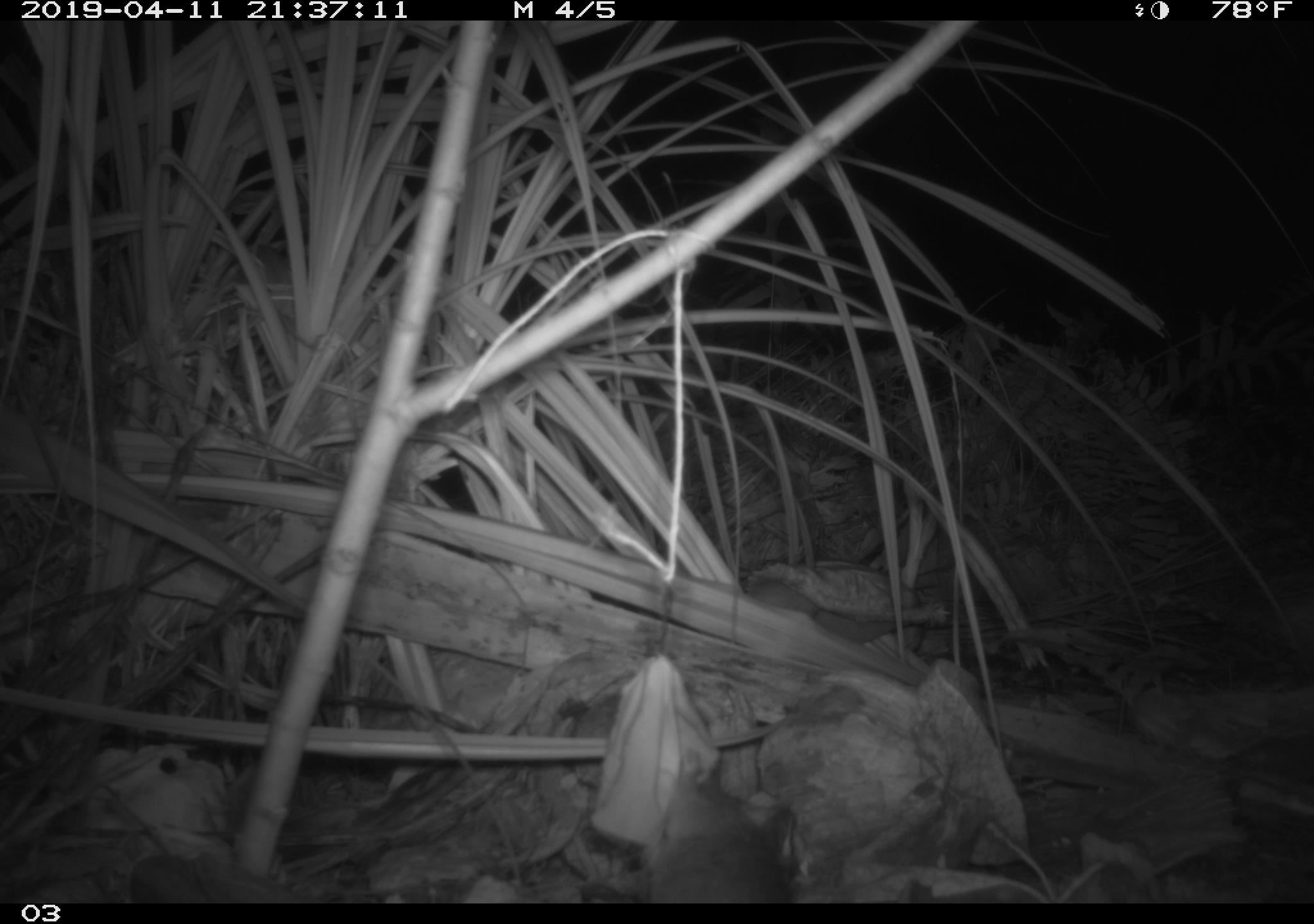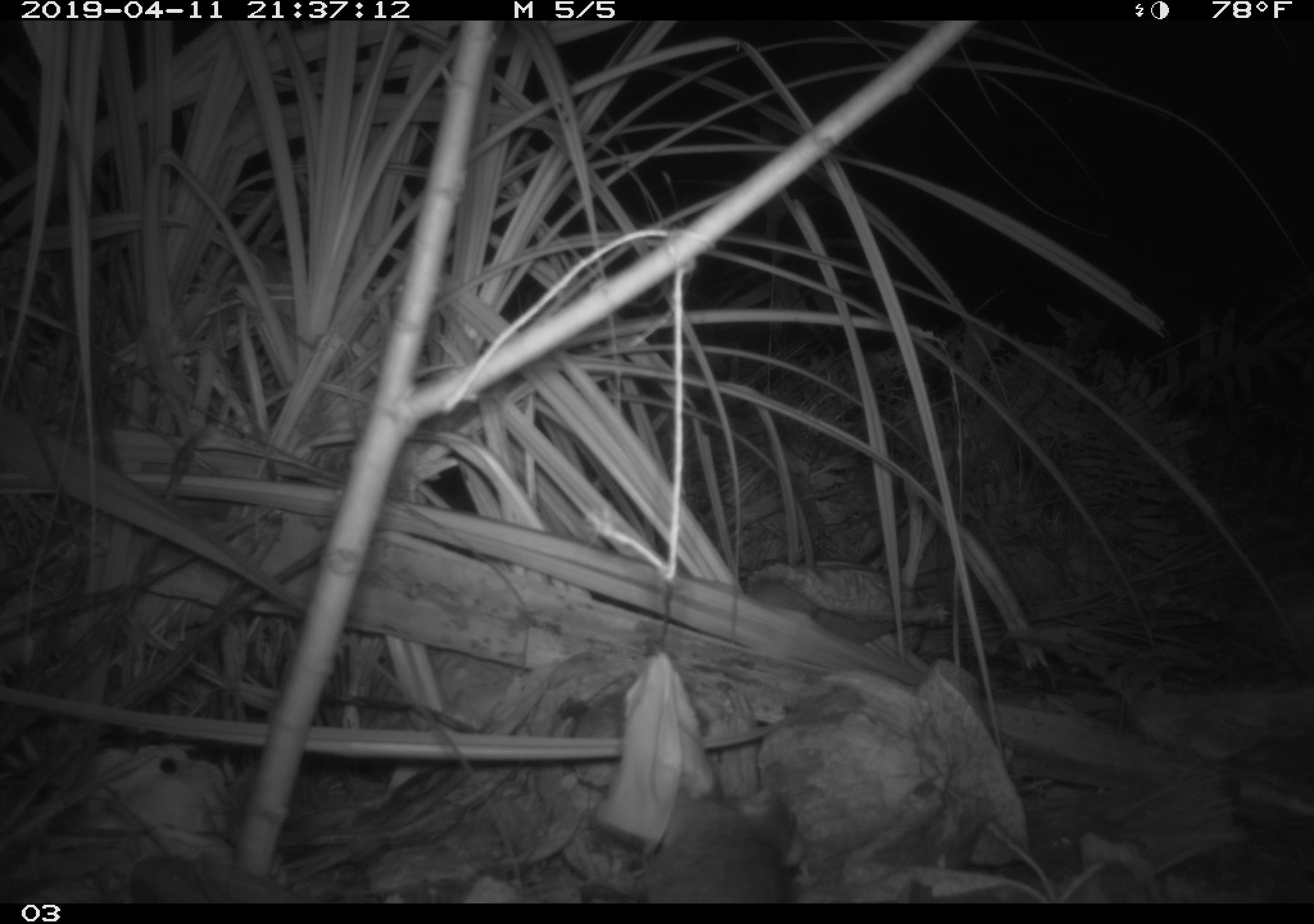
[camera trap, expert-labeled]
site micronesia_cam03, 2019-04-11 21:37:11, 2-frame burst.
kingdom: Animalia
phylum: Chordata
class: Mammalia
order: Rodentia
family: Muridae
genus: Rattus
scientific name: Rattus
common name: rat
Rat (Rattus).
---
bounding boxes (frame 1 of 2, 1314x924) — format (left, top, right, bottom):
rat: (637, 757, 807, 898)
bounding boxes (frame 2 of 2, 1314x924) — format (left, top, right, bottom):
rat: (631, 783, 806, 903)